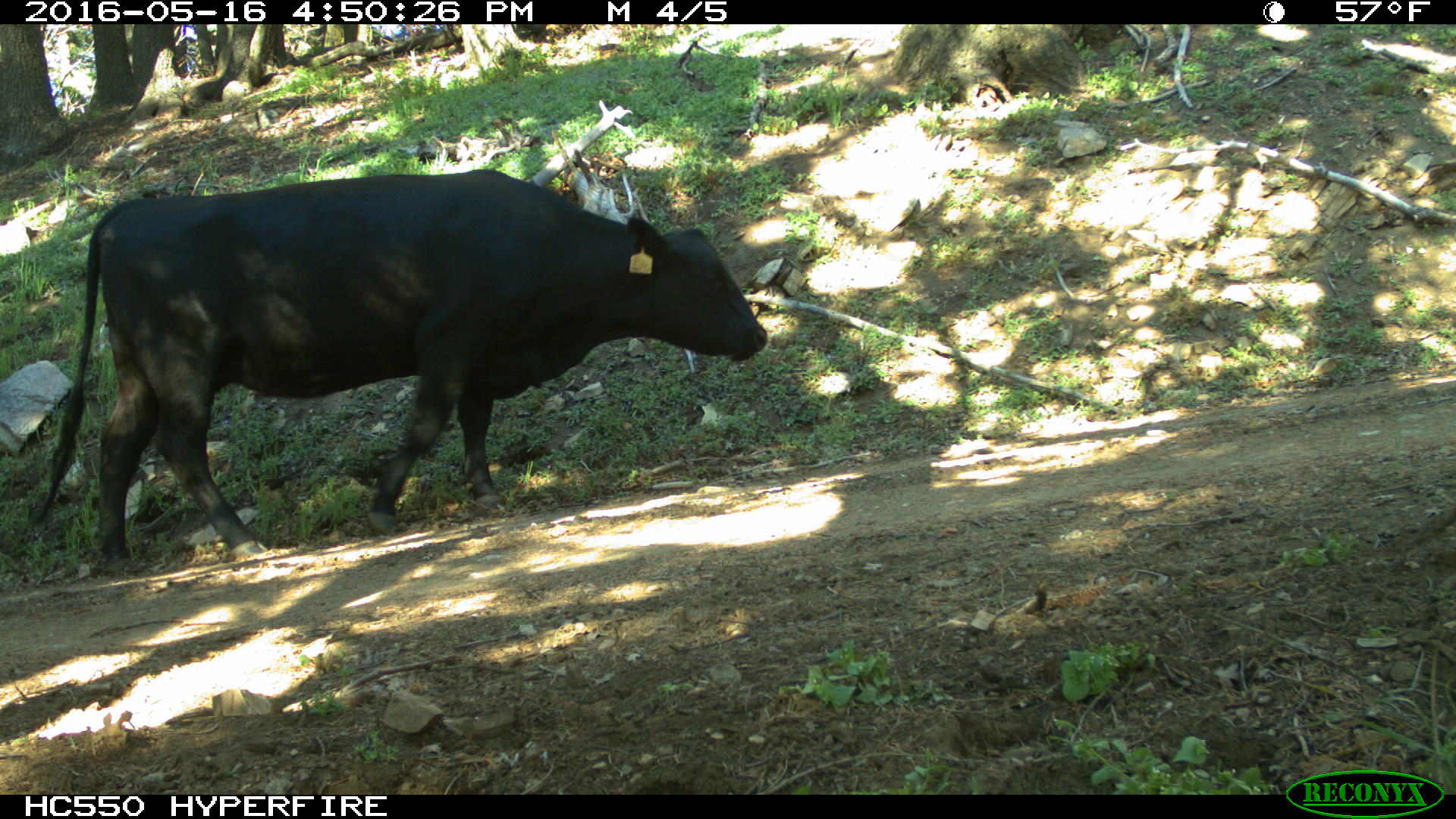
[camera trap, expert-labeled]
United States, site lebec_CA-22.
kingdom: Animalia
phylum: Chordata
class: Mammalia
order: Artiodactyla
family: Bovidae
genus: Bos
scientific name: Bos taurus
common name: domestic cow